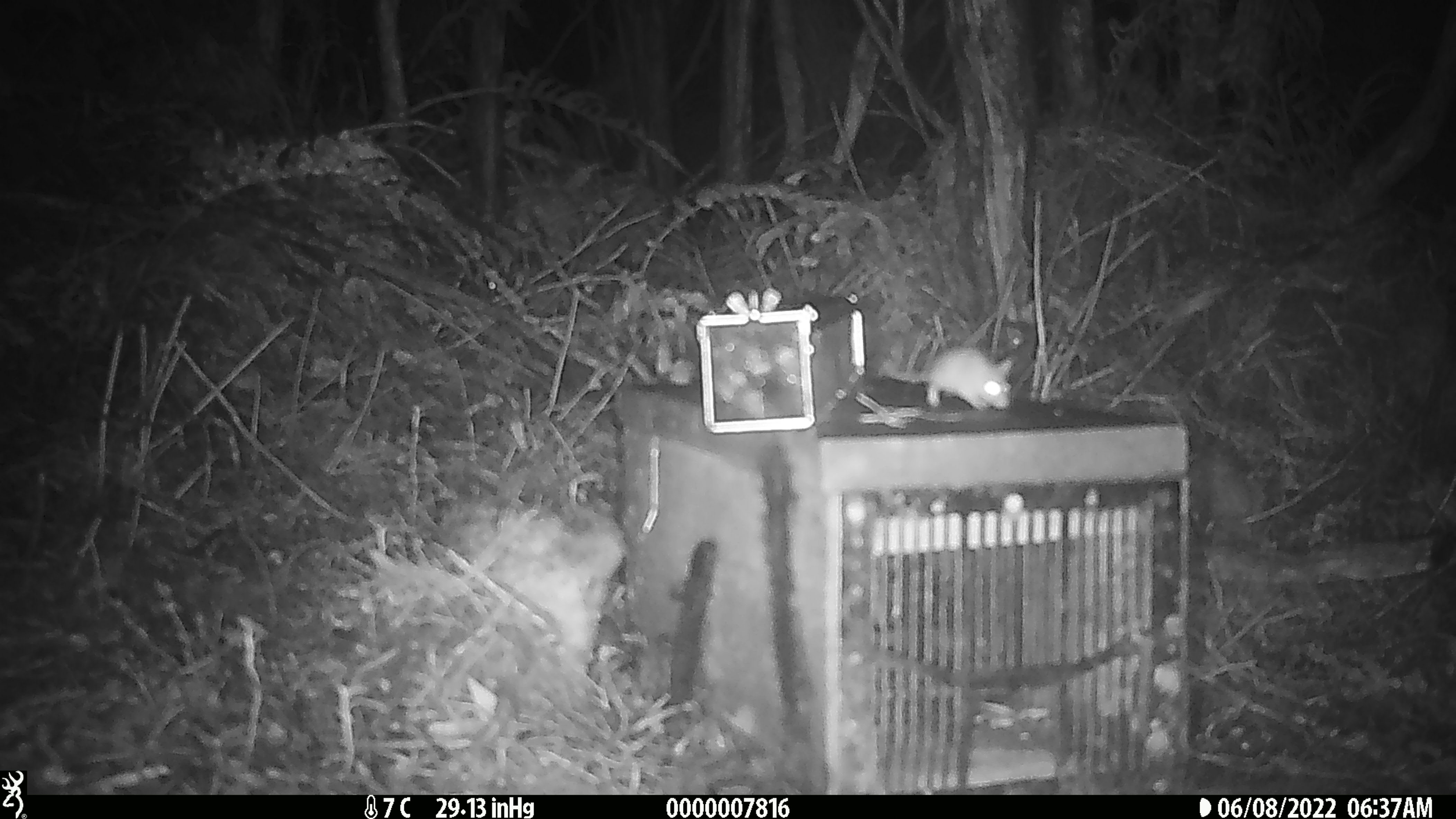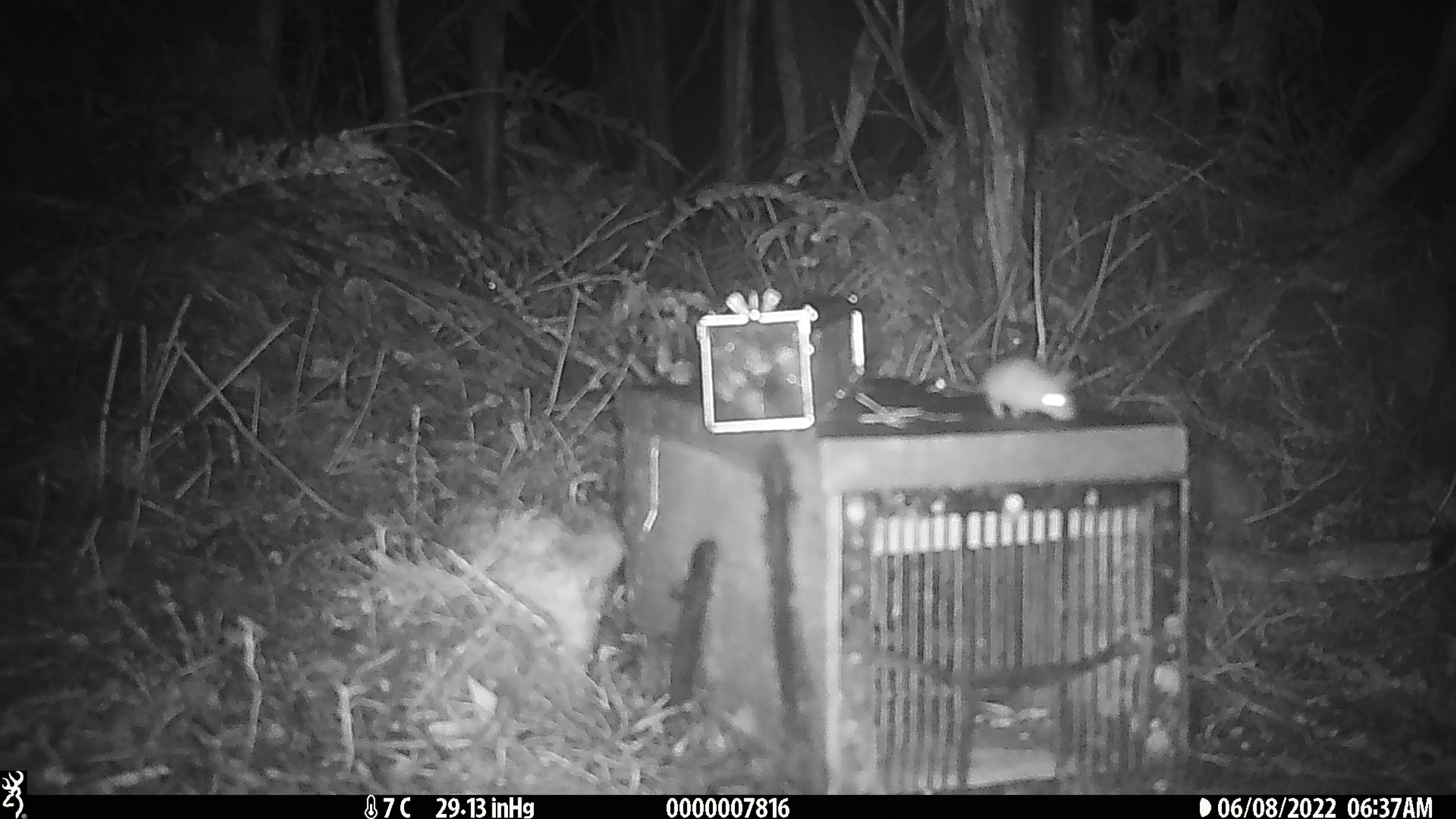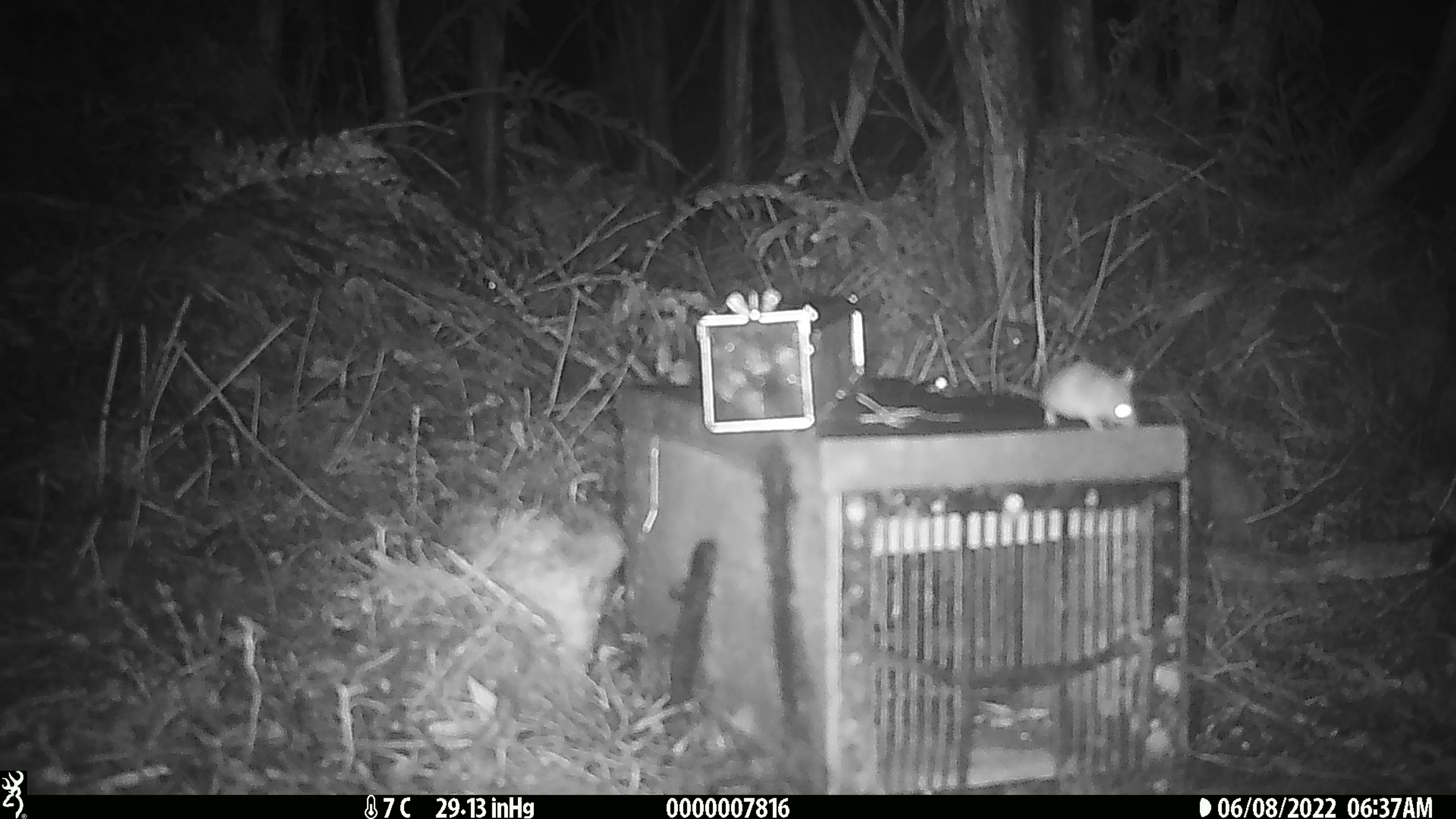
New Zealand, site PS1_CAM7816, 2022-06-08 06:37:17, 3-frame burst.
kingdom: Animalia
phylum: Chordata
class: Mammalia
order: Rodentia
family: Muridae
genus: Mus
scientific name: Mus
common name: mouse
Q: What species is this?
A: Mouse (Mus).